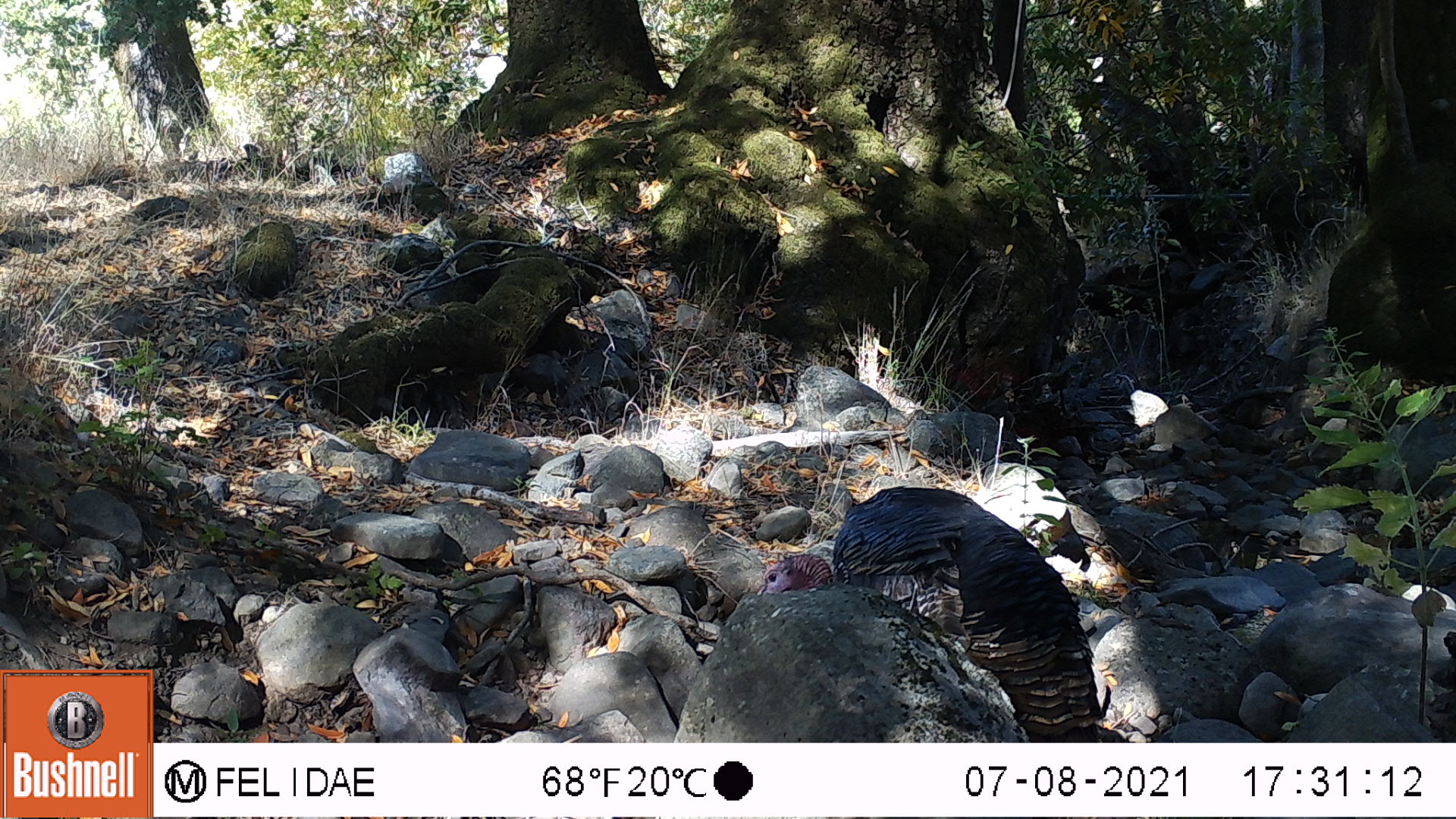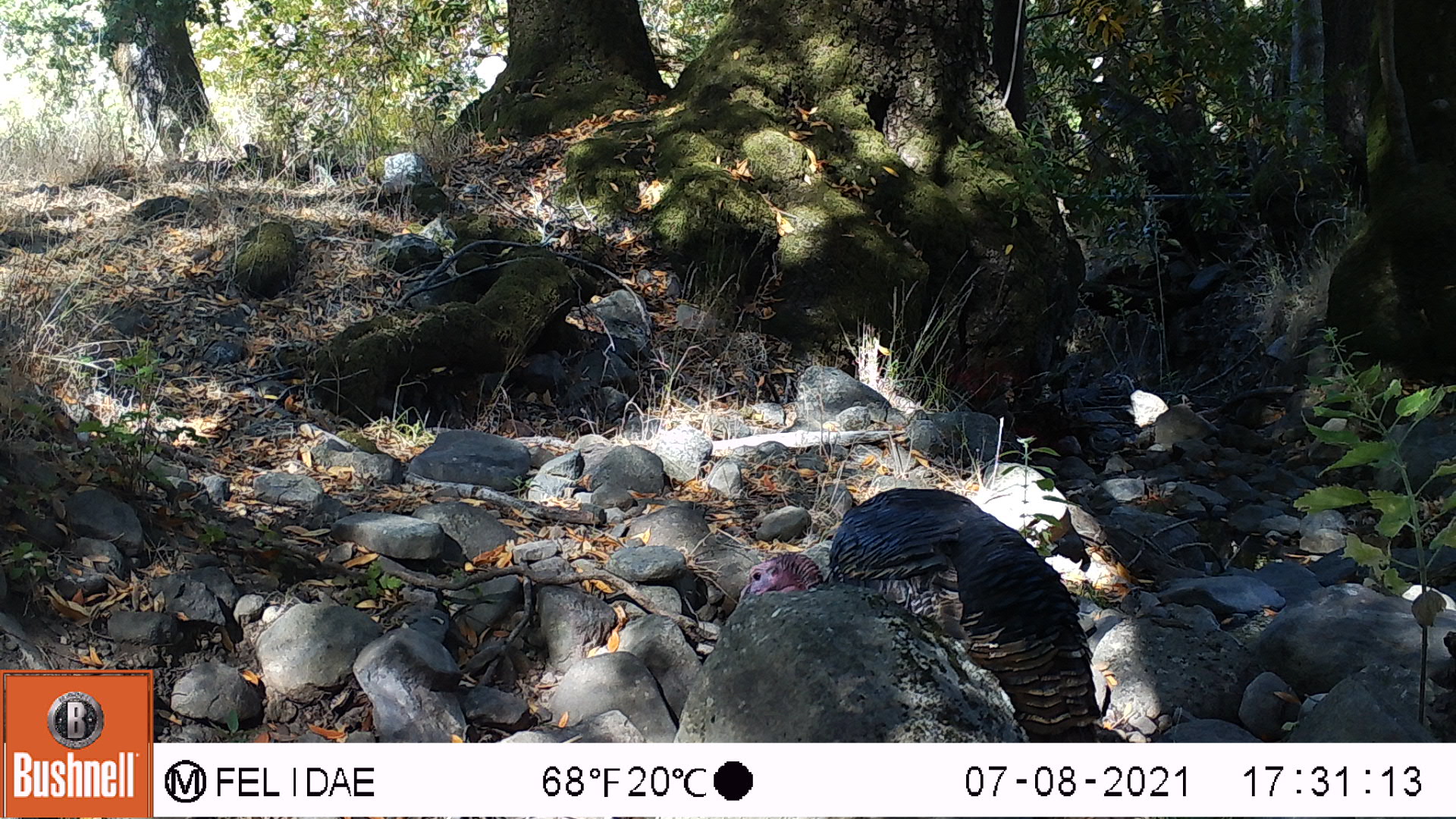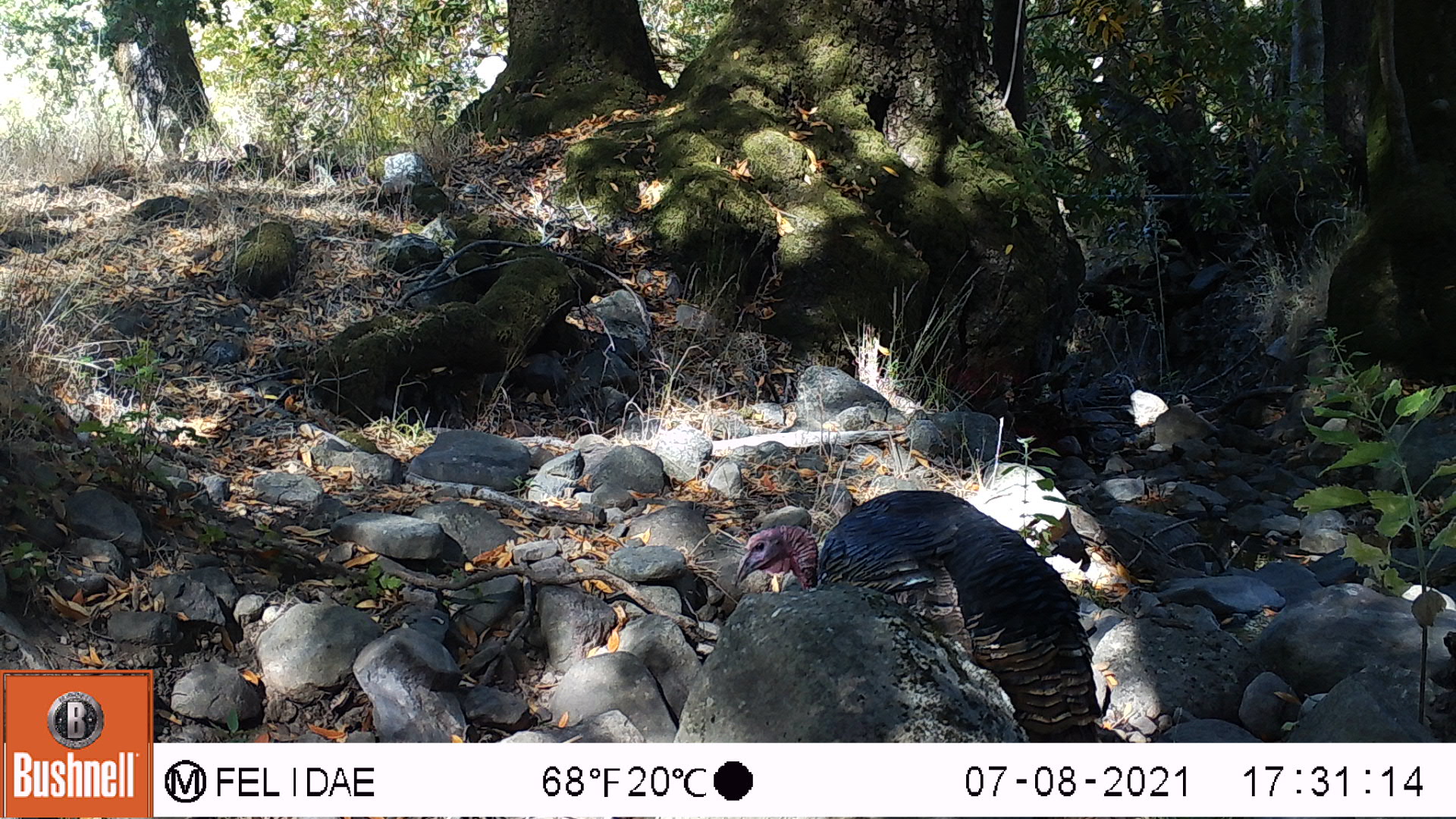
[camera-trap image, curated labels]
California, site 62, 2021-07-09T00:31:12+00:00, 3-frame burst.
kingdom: Animalia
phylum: Chordata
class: Aves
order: Galliformes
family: Phasianidae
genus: Meleagris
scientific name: Meleagris gallopavo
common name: turkey